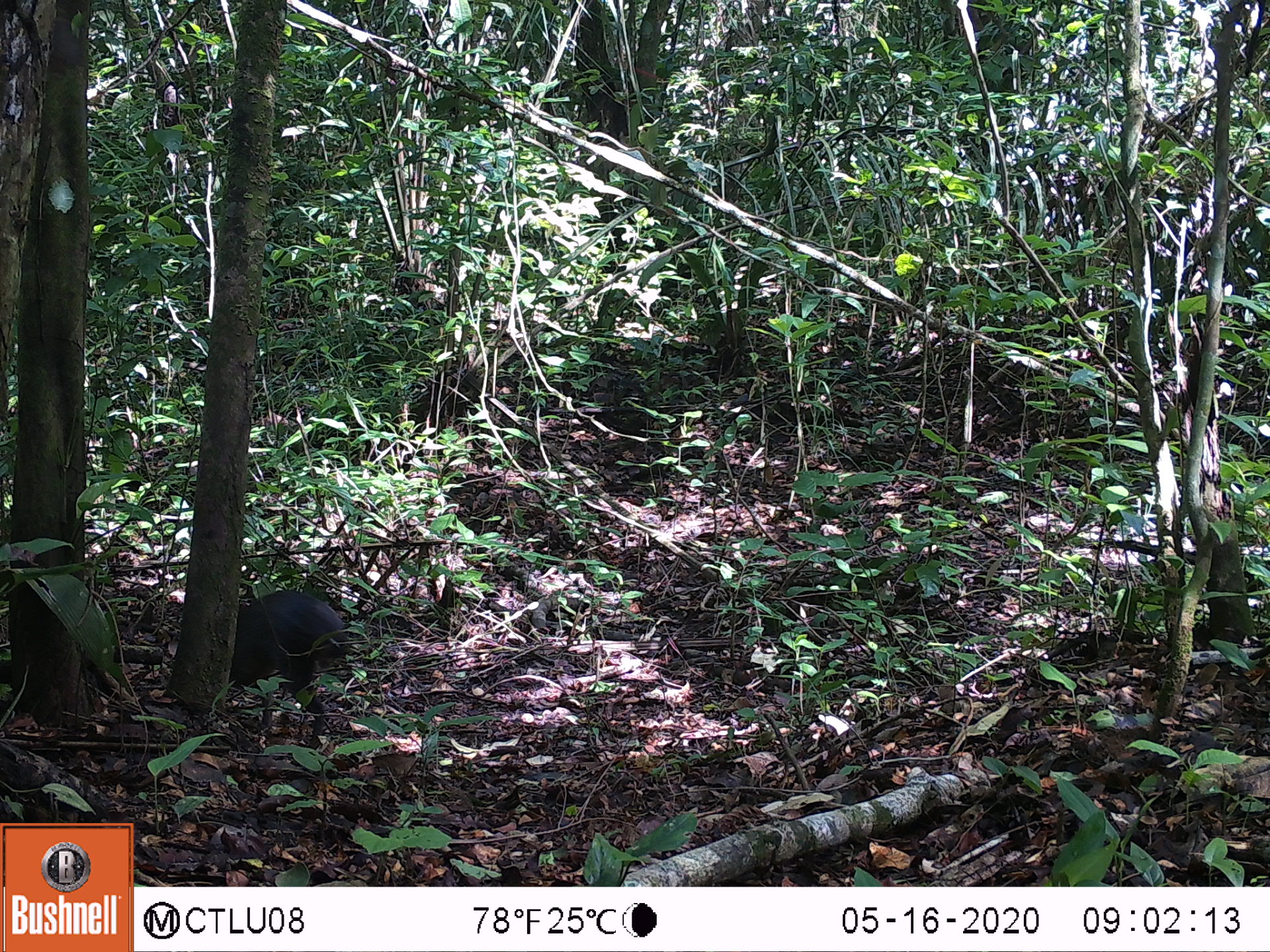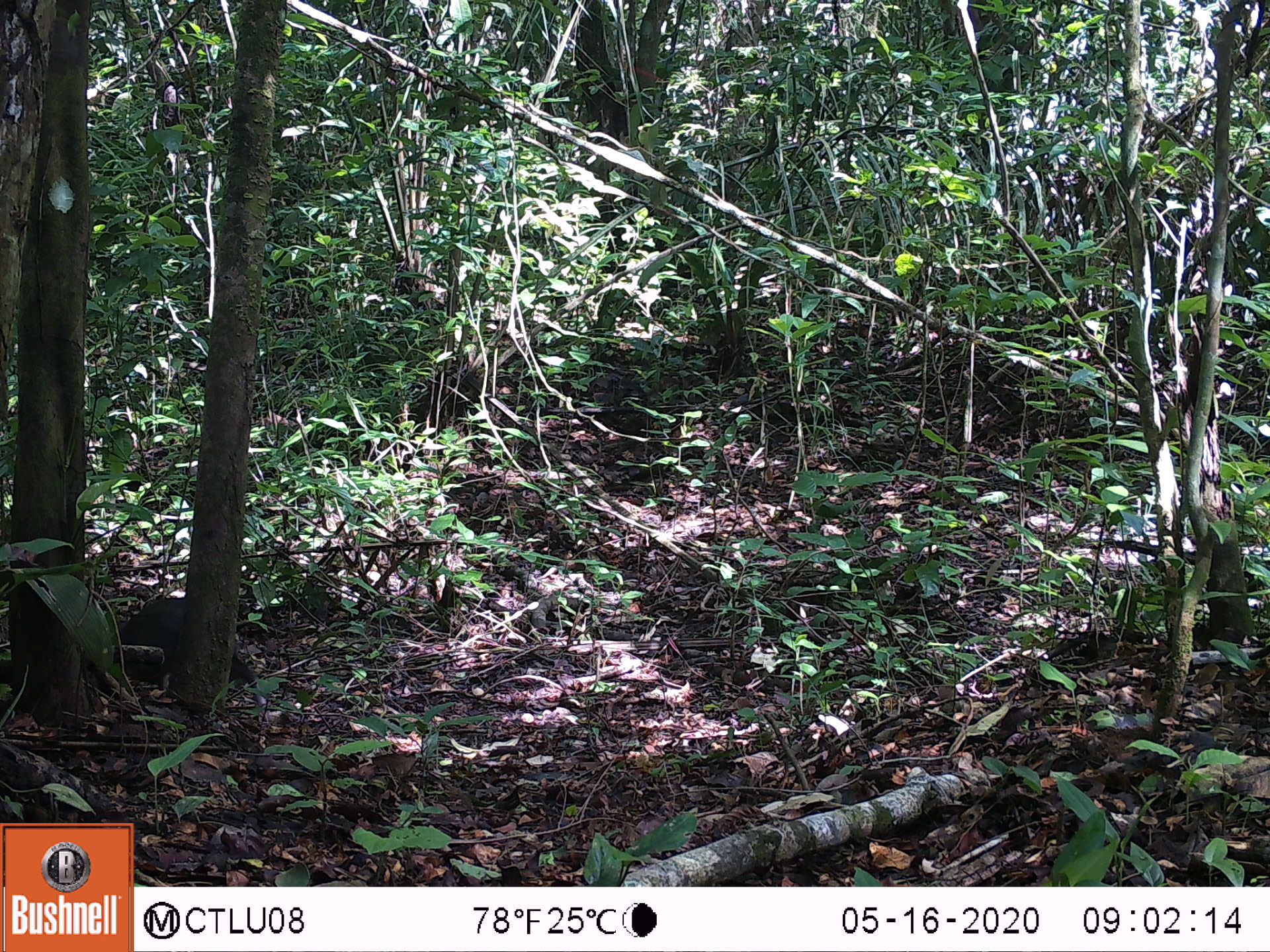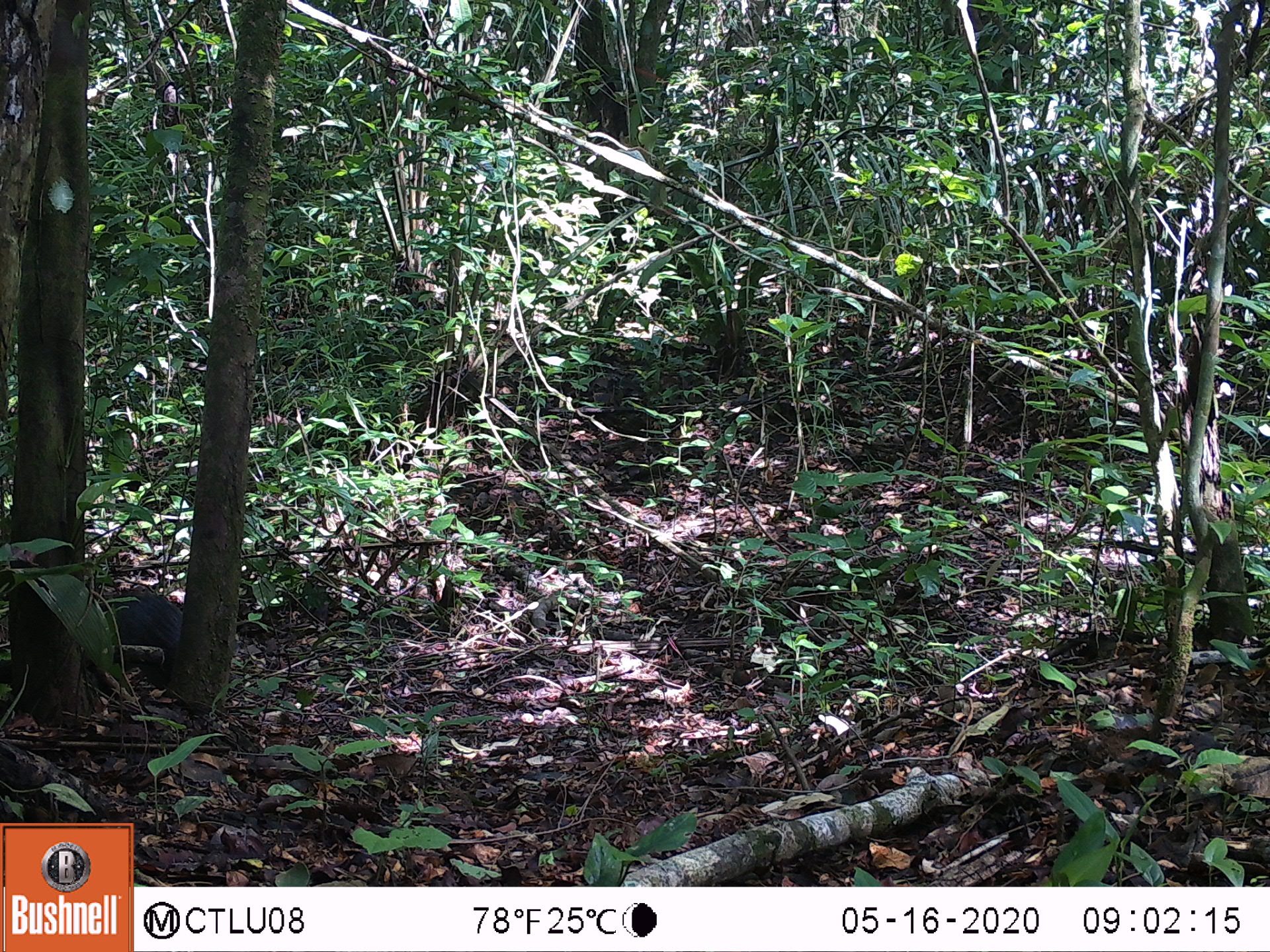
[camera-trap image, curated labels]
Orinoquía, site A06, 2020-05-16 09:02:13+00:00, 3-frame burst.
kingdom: Animalia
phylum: Chordata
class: Mammalia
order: Rodentia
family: Dasyproctidae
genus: Dasyprocta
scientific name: Dasyprocta fuliginosa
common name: black agouti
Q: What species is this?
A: Black agouti (Dasyprocta fuliginosa).